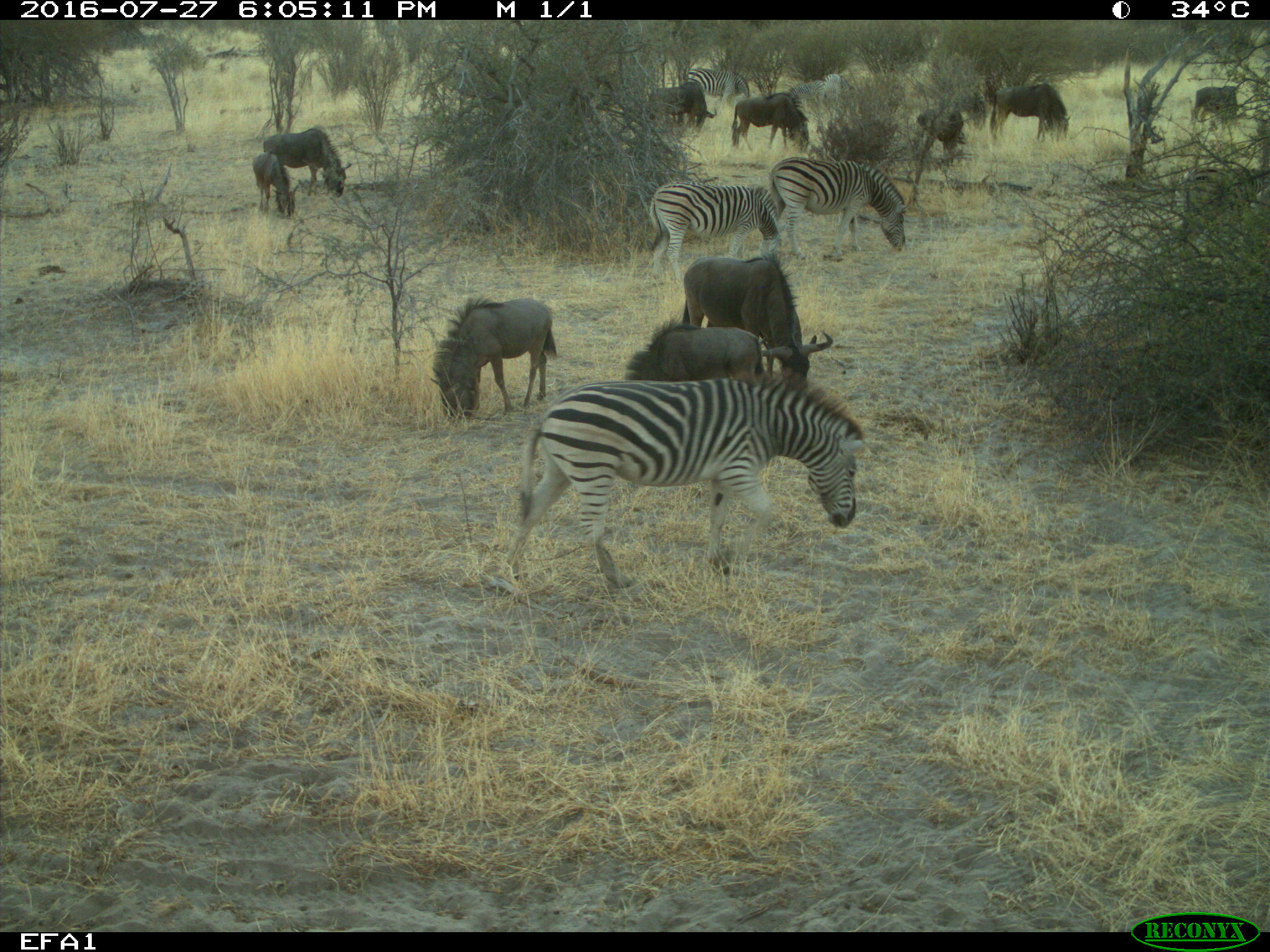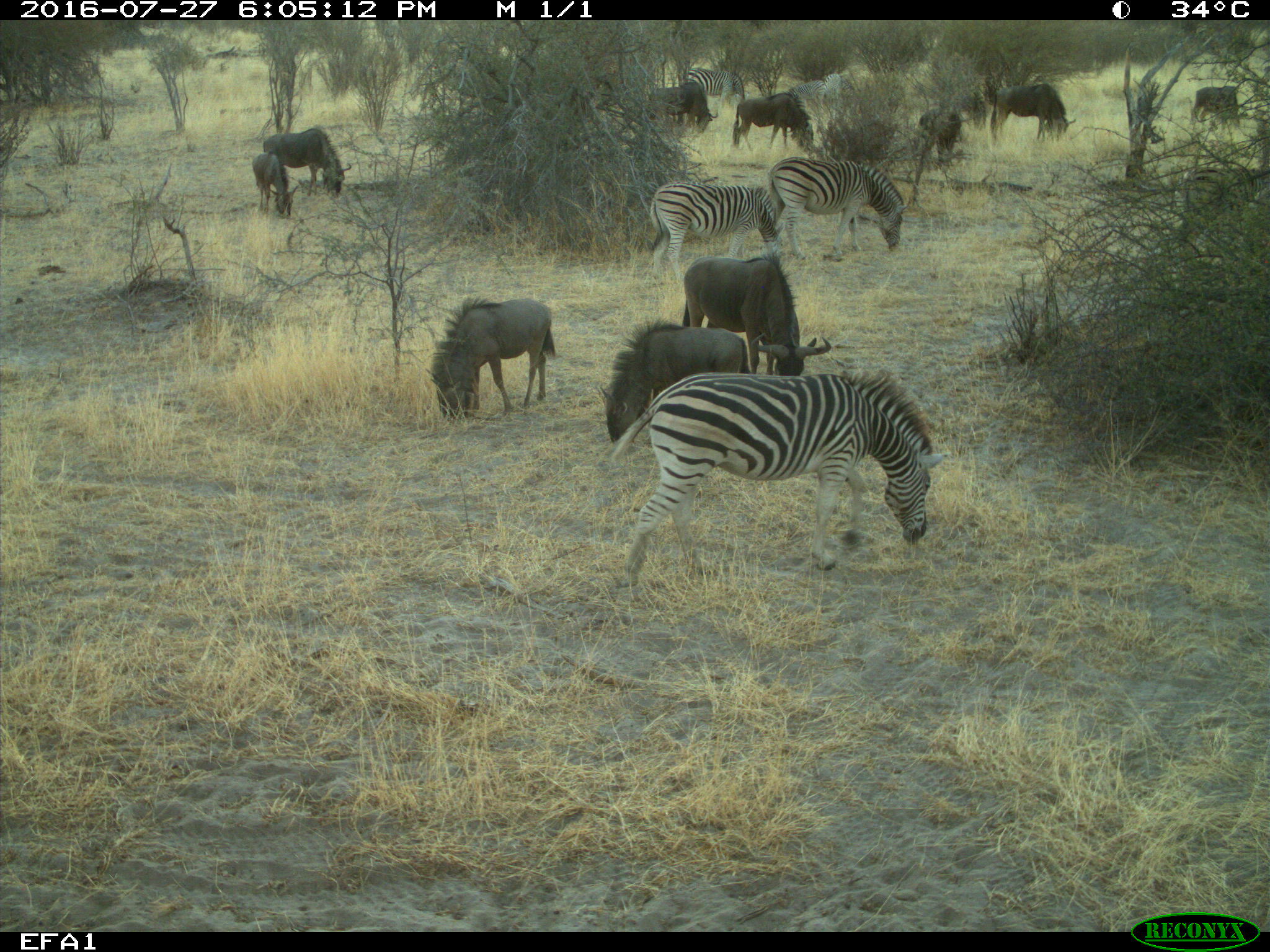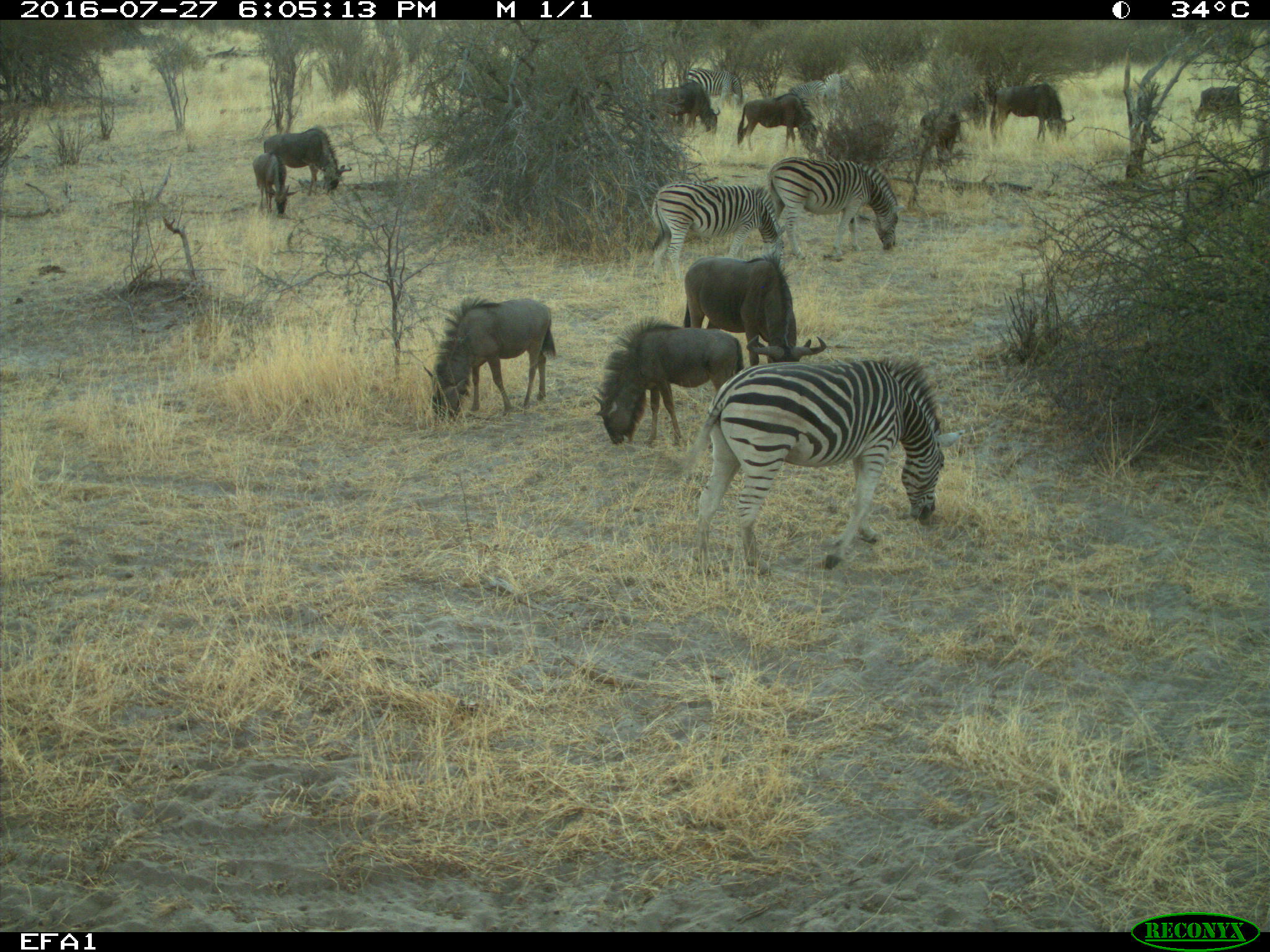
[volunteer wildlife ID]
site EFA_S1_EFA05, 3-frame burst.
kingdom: Animalia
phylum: Chordata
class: Mammalia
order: Artiodactyla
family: Bovidae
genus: Connochaetes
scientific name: Connochaetes taurinus taurinus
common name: blue wildebeest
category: wildebeestblue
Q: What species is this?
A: Wildebeestblue (blue wildebeest) (Connochaetes taurinus taurinus).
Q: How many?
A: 11-50.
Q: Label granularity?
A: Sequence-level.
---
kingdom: Animalia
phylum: Chordata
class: Mammalia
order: Perissodactyla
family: Equidae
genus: Equus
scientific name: Equus quagga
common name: plains zebra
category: zebraplains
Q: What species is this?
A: Zebraplains (plains zebra) (Equus quagga).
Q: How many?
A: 5.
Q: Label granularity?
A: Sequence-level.